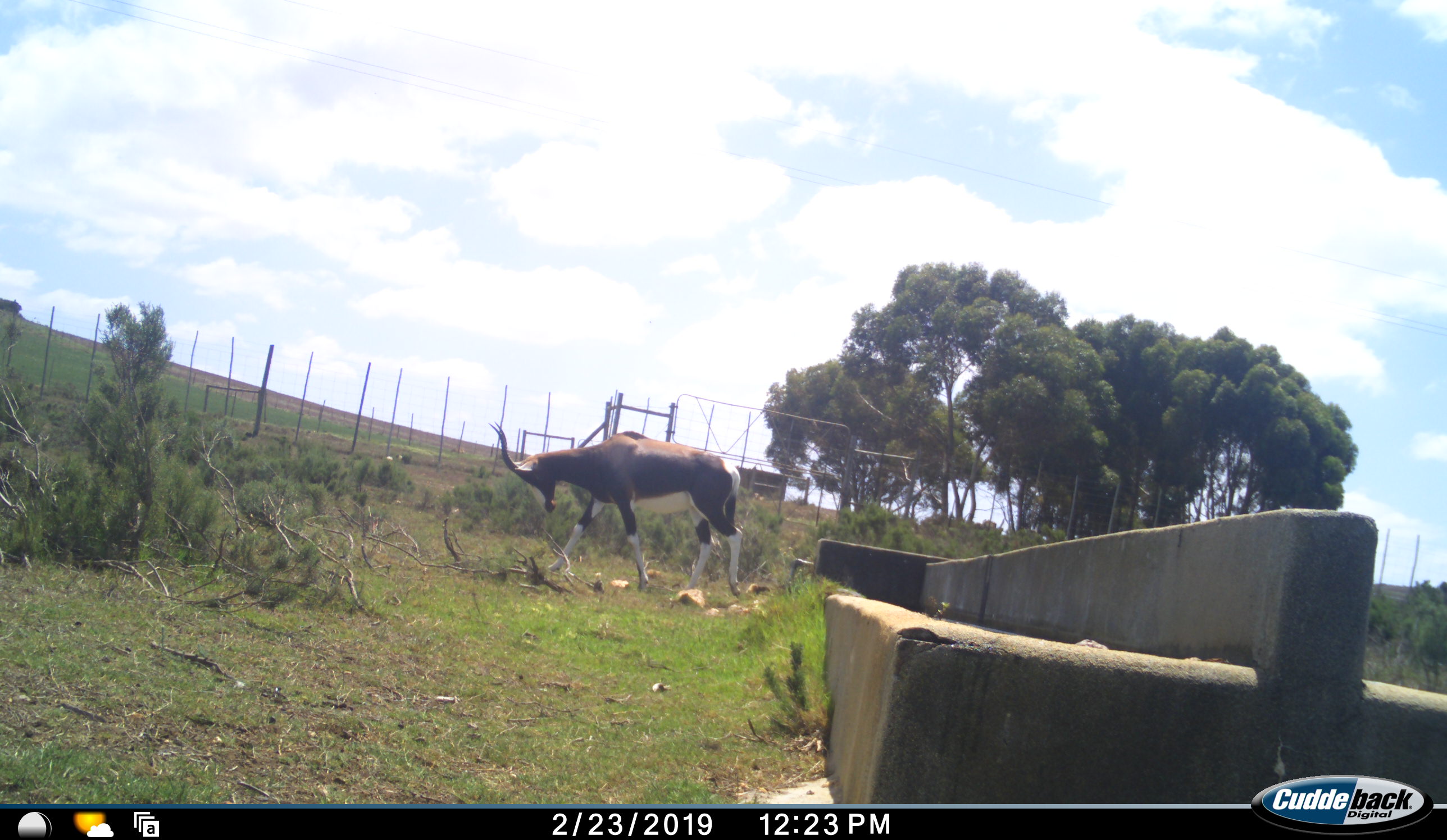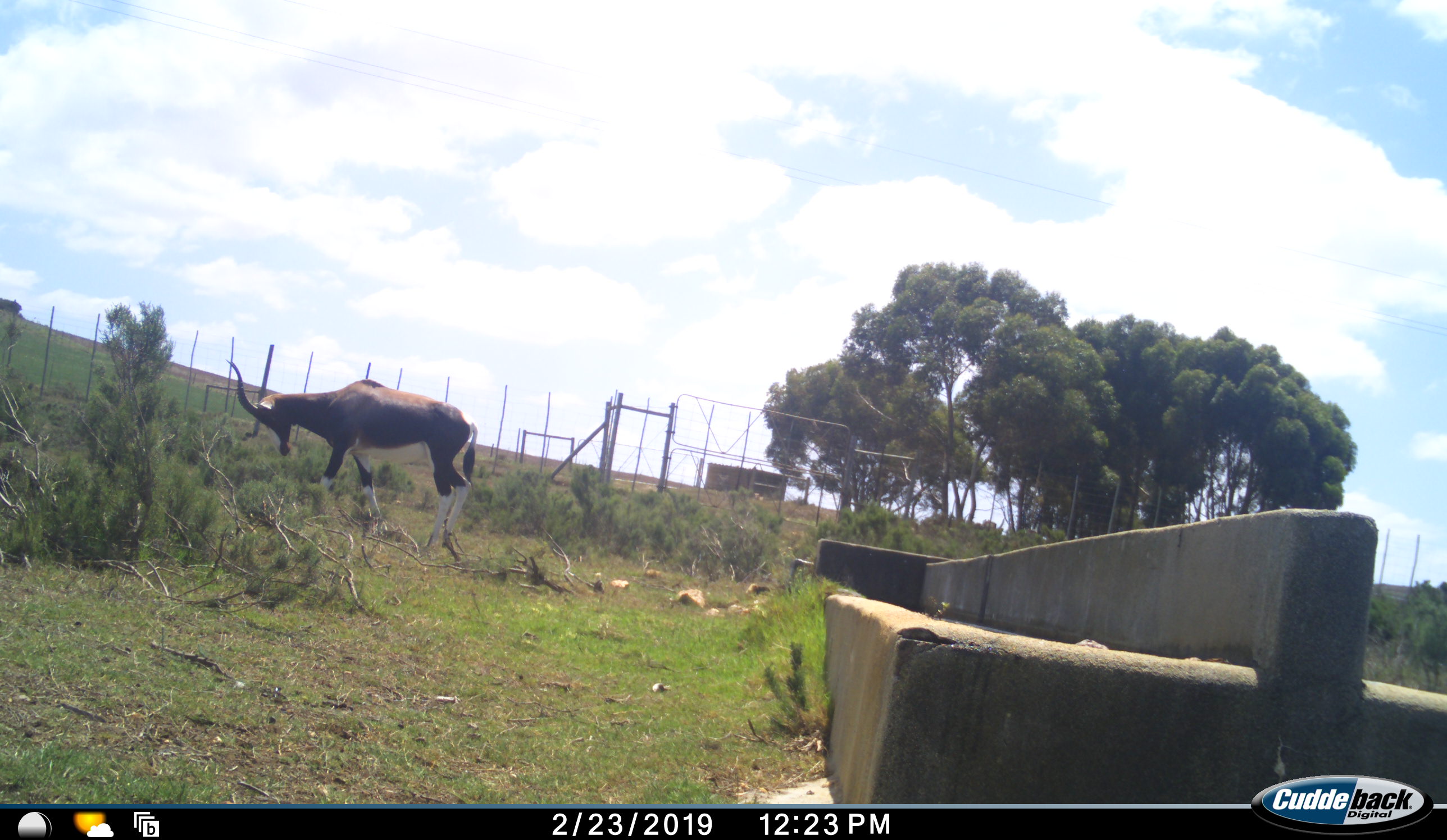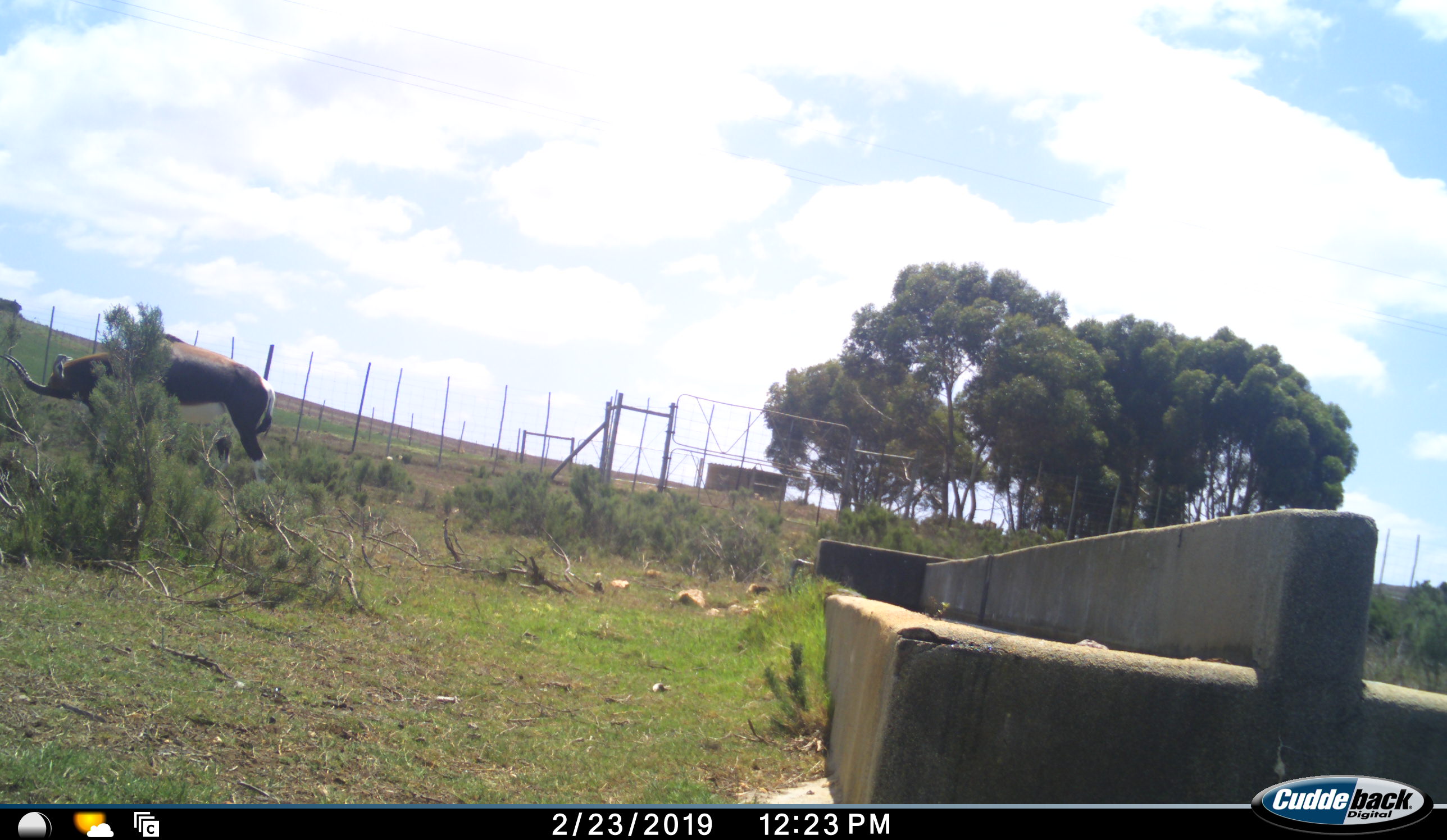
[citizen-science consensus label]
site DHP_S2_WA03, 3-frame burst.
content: unidentified animal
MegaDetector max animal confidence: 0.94